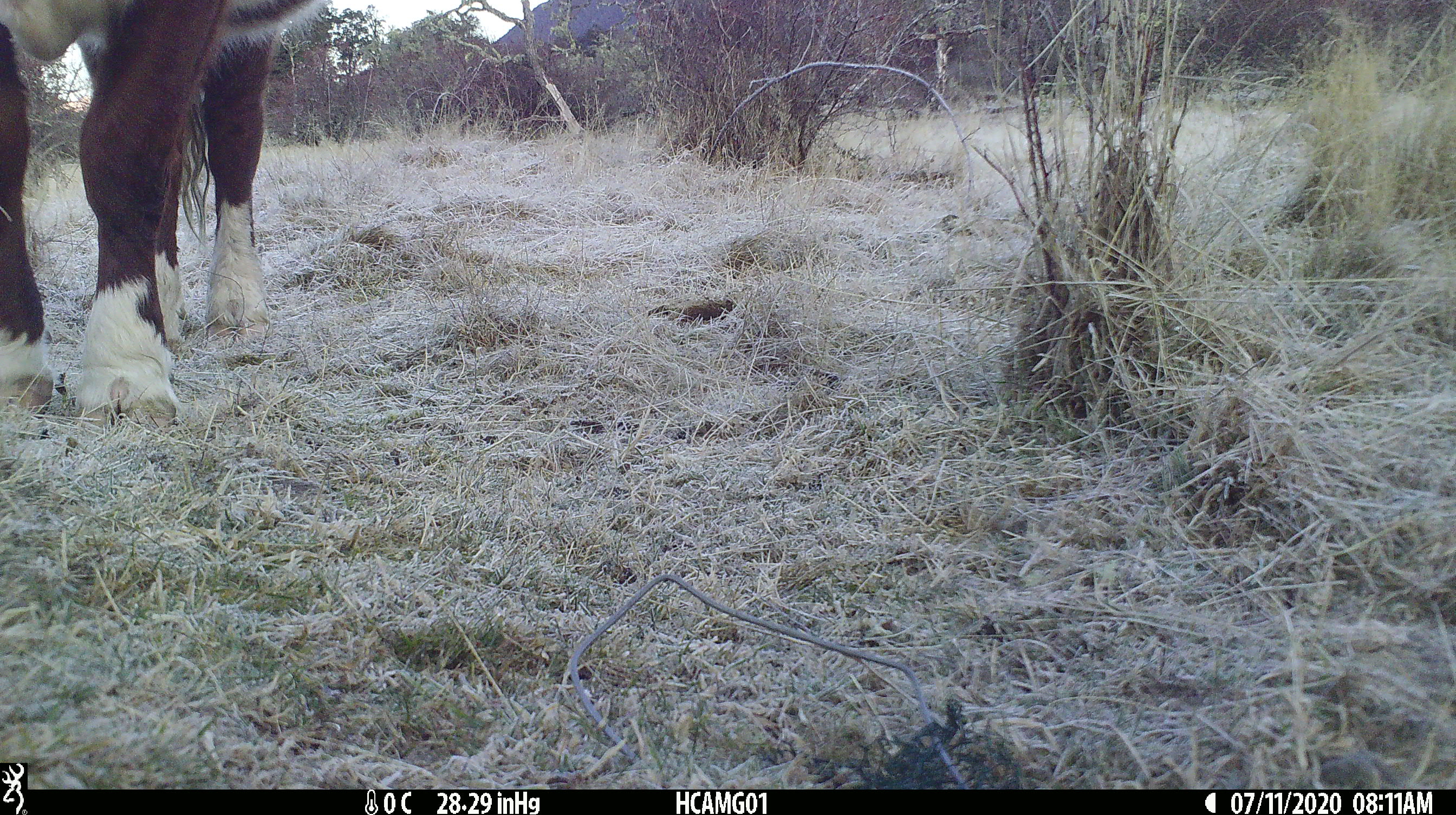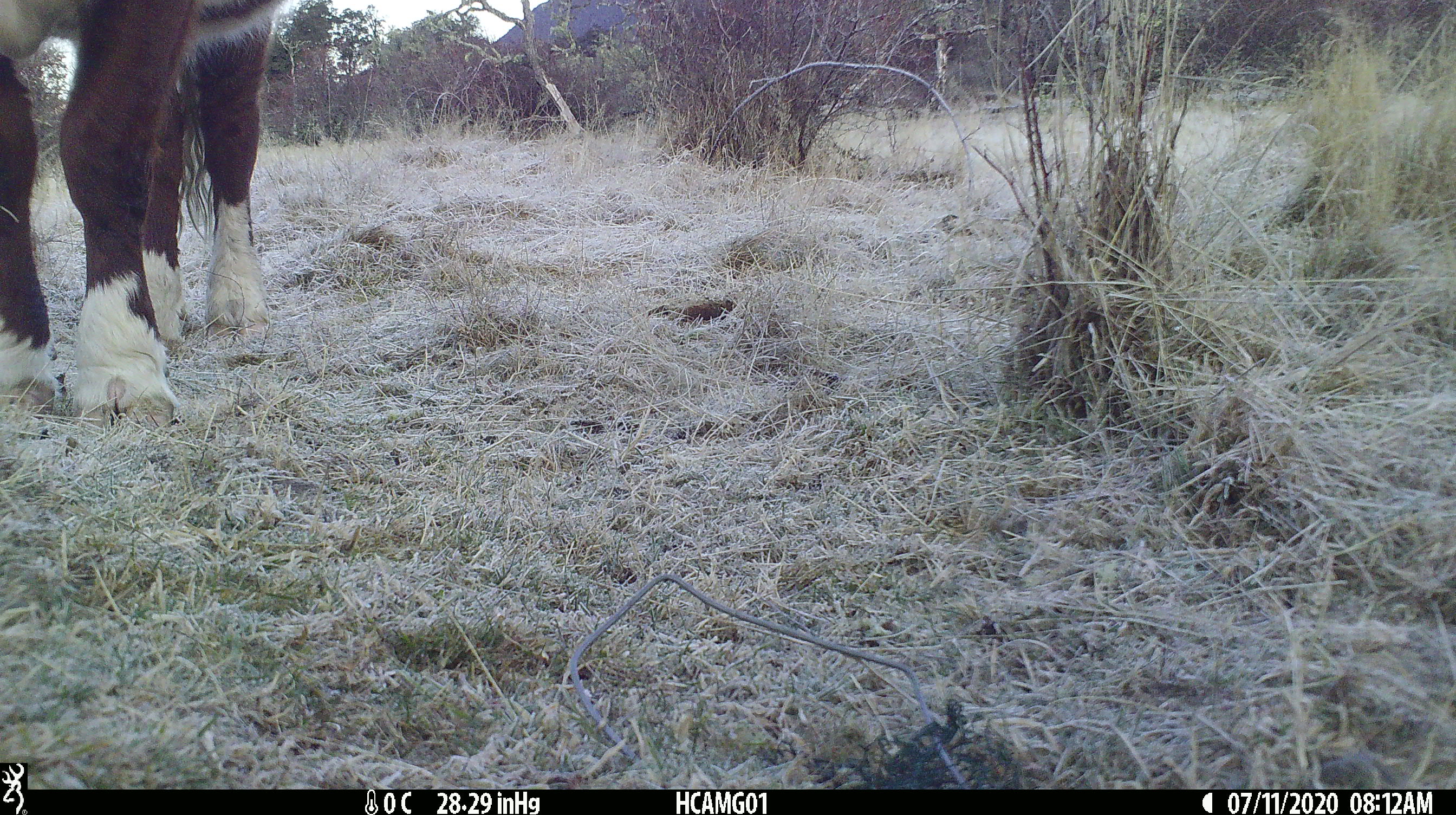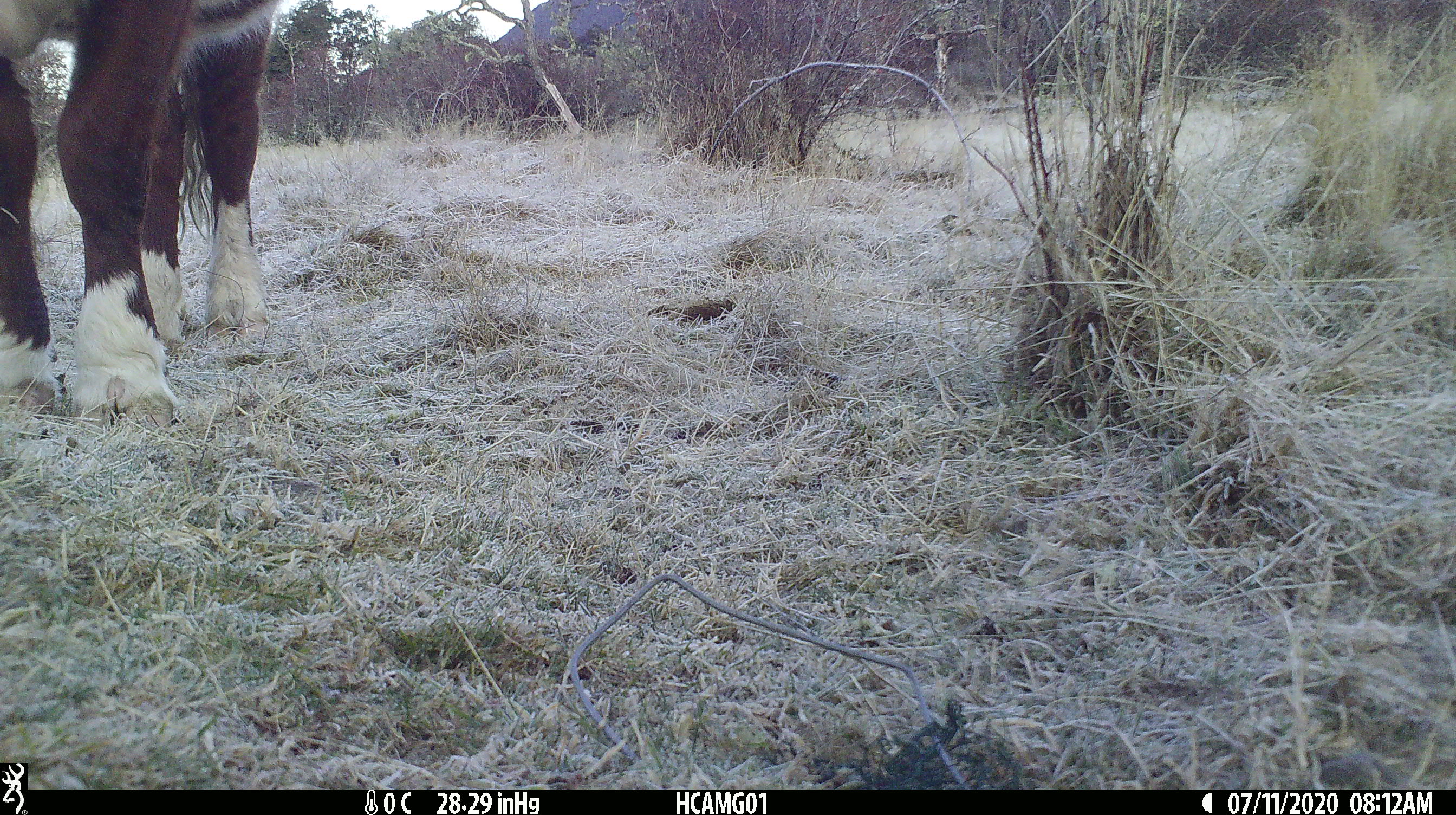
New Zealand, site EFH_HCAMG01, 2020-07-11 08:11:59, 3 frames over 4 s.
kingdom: Animalia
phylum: Chordata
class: Mammalia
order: Artiodactyla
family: Bovidae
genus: Bos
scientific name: Bos taurus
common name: domestic cow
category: cow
Cow (domestic cow) (Bos taurus).